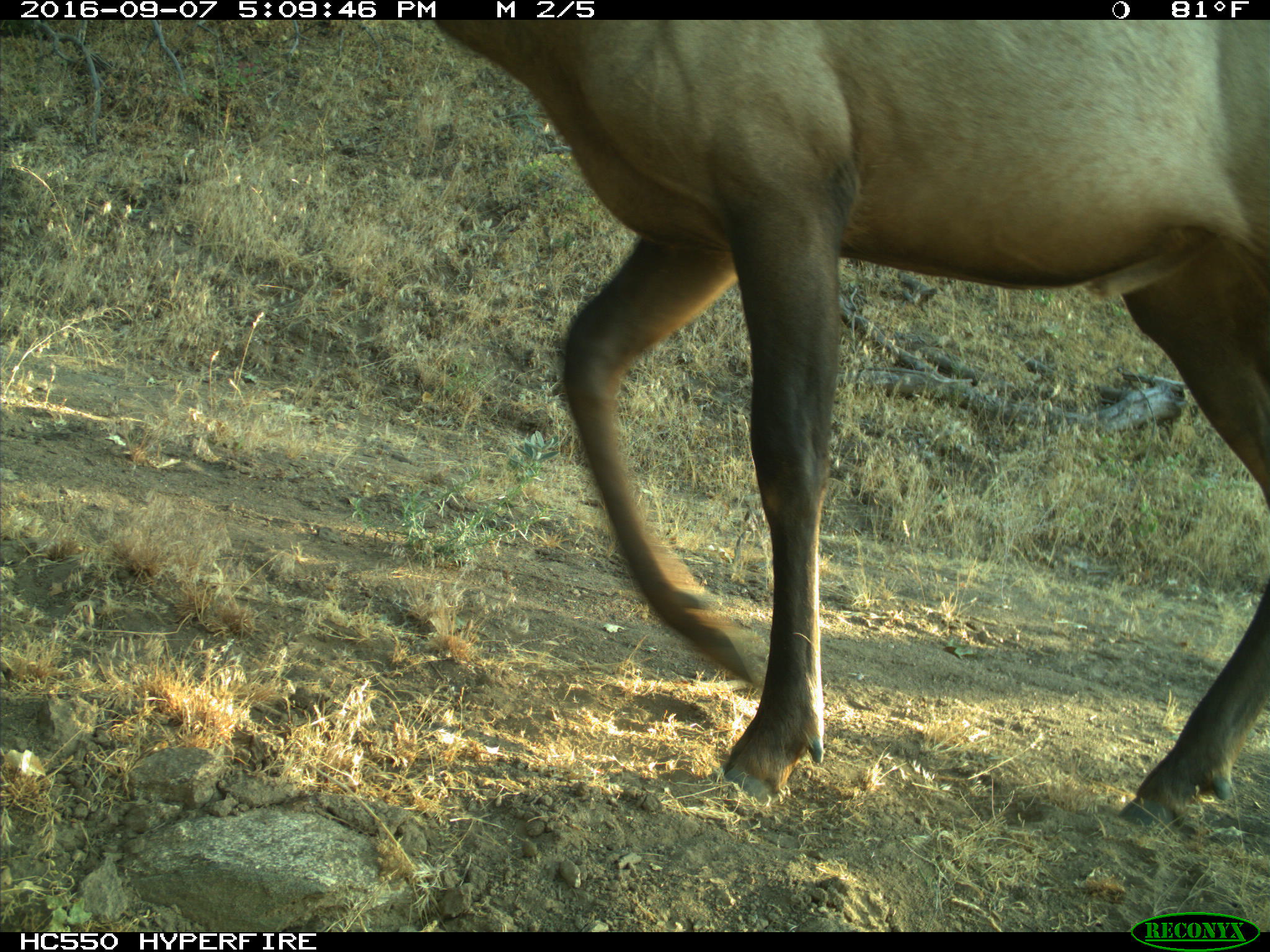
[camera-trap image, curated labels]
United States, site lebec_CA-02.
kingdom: Animalia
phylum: Chordata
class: Mammalia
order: Artiodactyla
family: Cervidae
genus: Cervus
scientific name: Cervus canadensis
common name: elk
Cervus canadensis (elk).